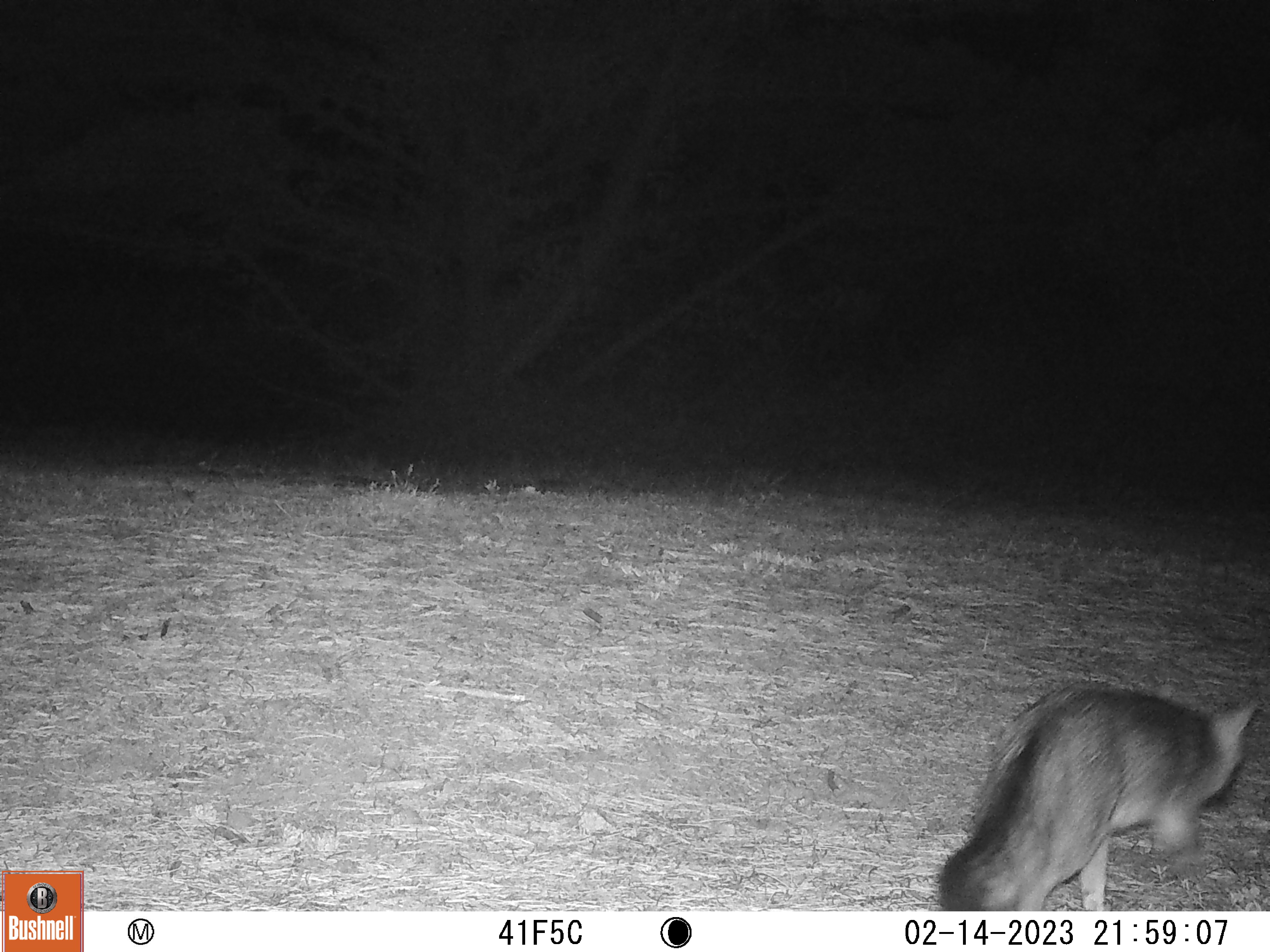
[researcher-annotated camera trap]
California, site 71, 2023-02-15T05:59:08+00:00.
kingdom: Animalia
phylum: Chordata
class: Mammalia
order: Carnivora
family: Canidae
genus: Urocyon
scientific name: Urocyon cinereoargenteus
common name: gray fox